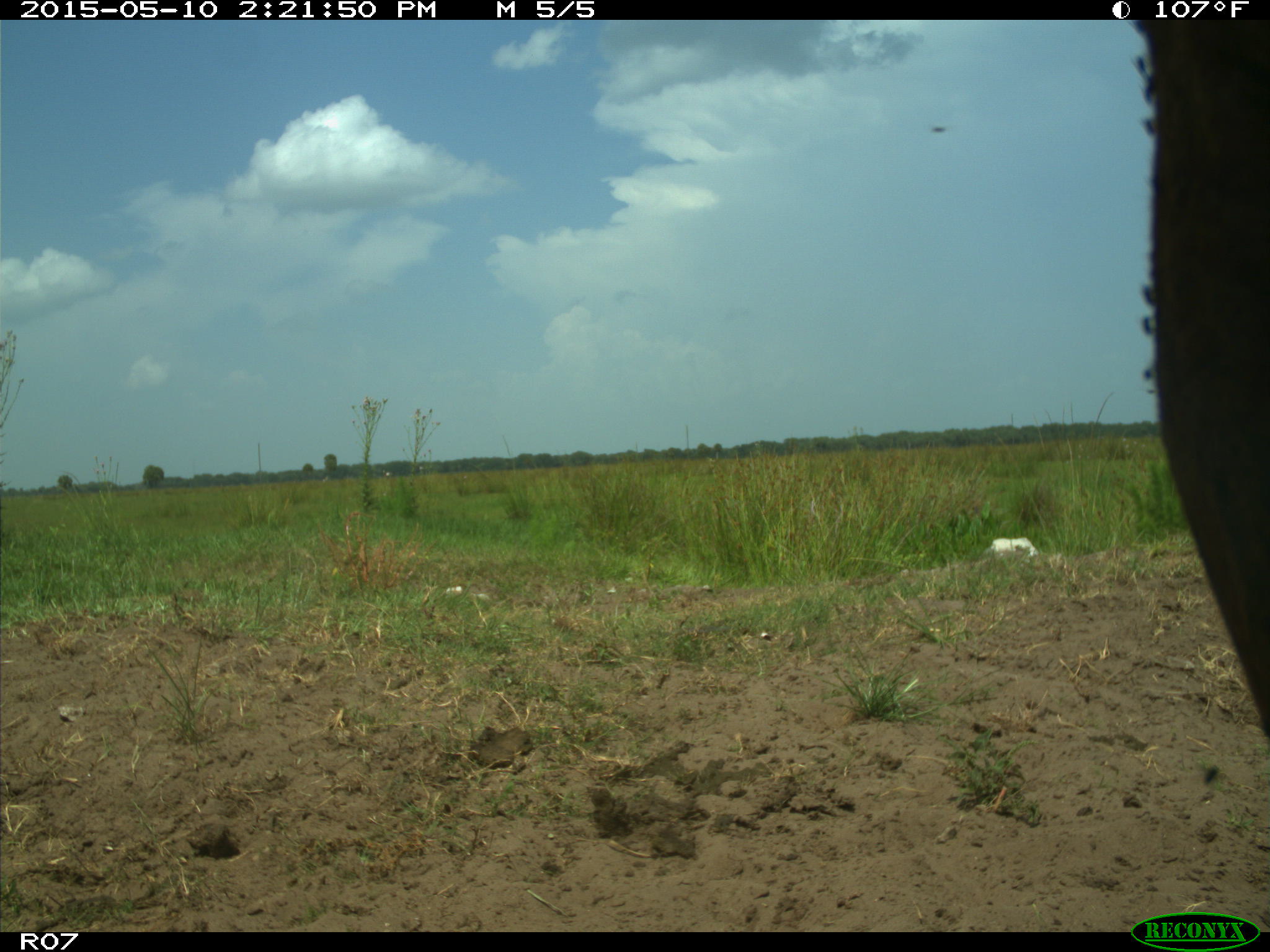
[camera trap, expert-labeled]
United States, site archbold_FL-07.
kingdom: Animalia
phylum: Chordata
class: Mammalia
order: Artiodactyla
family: Bovidae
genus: Bos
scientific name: Bos taurus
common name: domestic cow